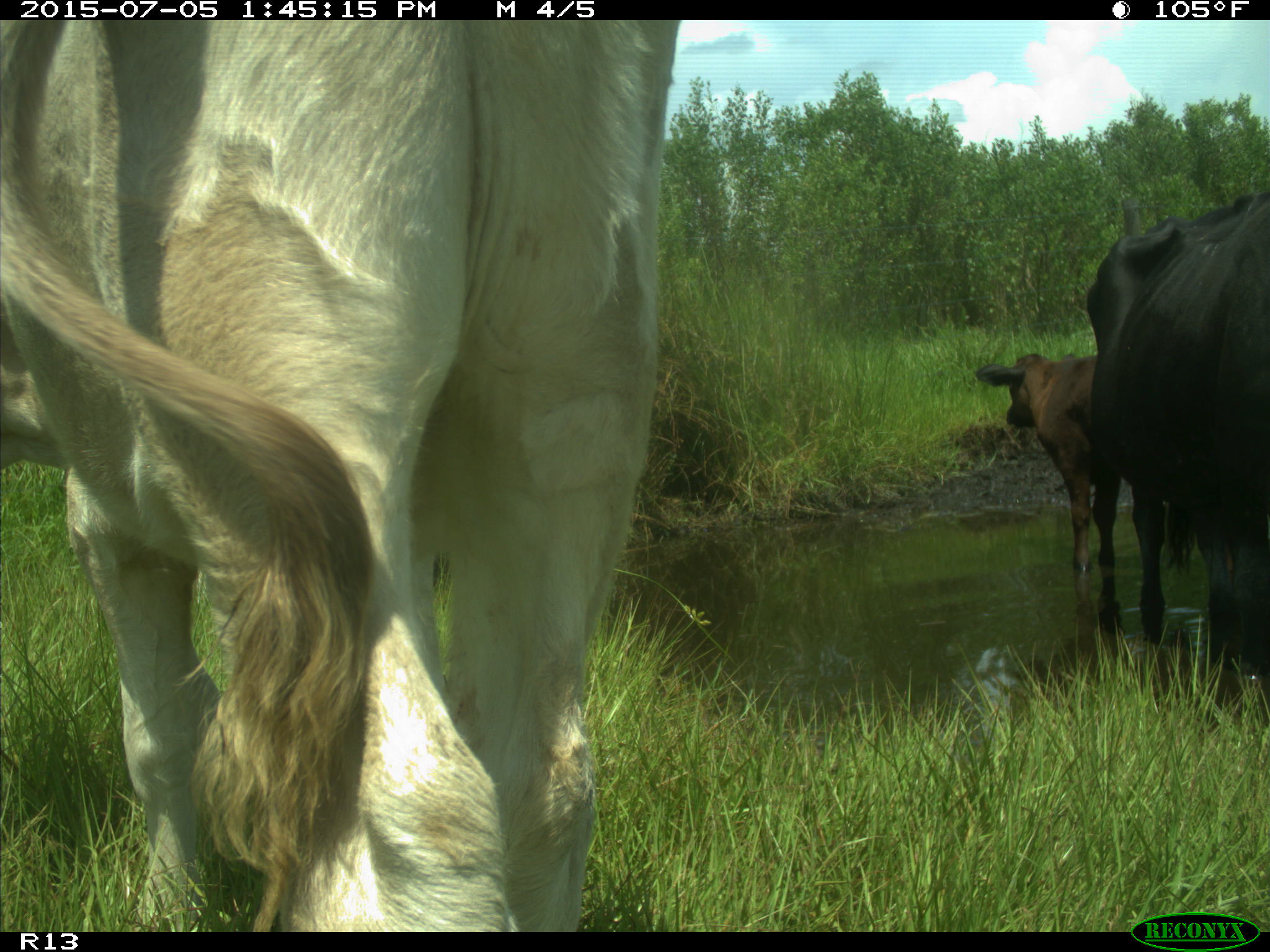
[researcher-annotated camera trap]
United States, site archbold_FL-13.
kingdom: Animalia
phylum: Chordata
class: Mammalia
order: Artiodactyla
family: Bovidae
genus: Bos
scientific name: Bos taurus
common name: domestic cow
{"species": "Bos taurus (domestic cow)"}